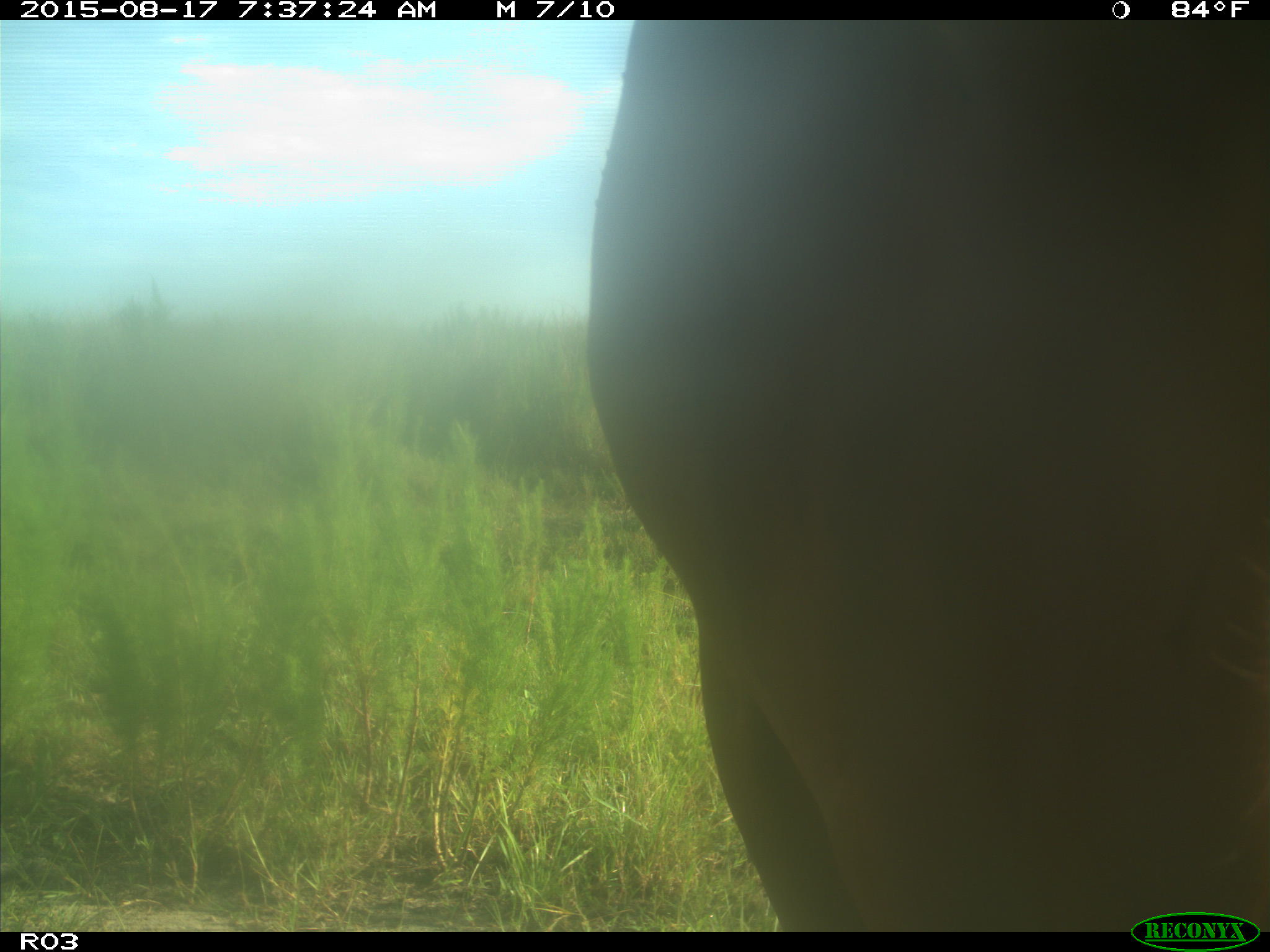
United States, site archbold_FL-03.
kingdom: Animalia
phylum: Chordata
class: Mammalia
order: Artiodactyla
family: Bovidae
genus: Bos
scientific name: Bos taurus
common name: domestic cow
Bos taurus (domestic cow).